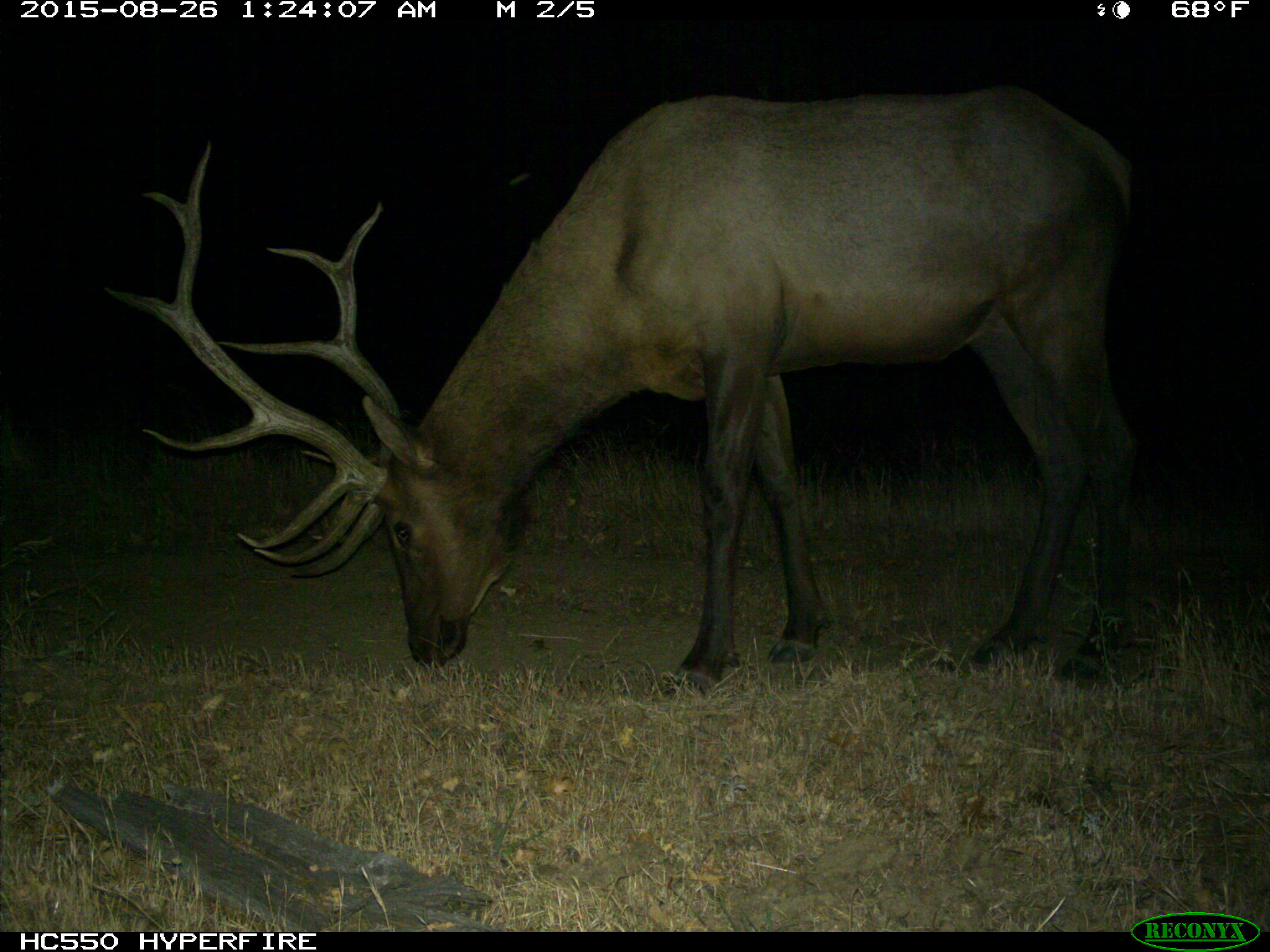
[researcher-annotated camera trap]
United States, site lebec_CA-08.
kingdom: Animalia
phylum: Chordata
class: Mammalia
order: Artiodactyla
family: Cervidae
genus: Cervus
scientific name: Cervus canadensis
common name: elk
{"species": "Cervus canadensis (elk)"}